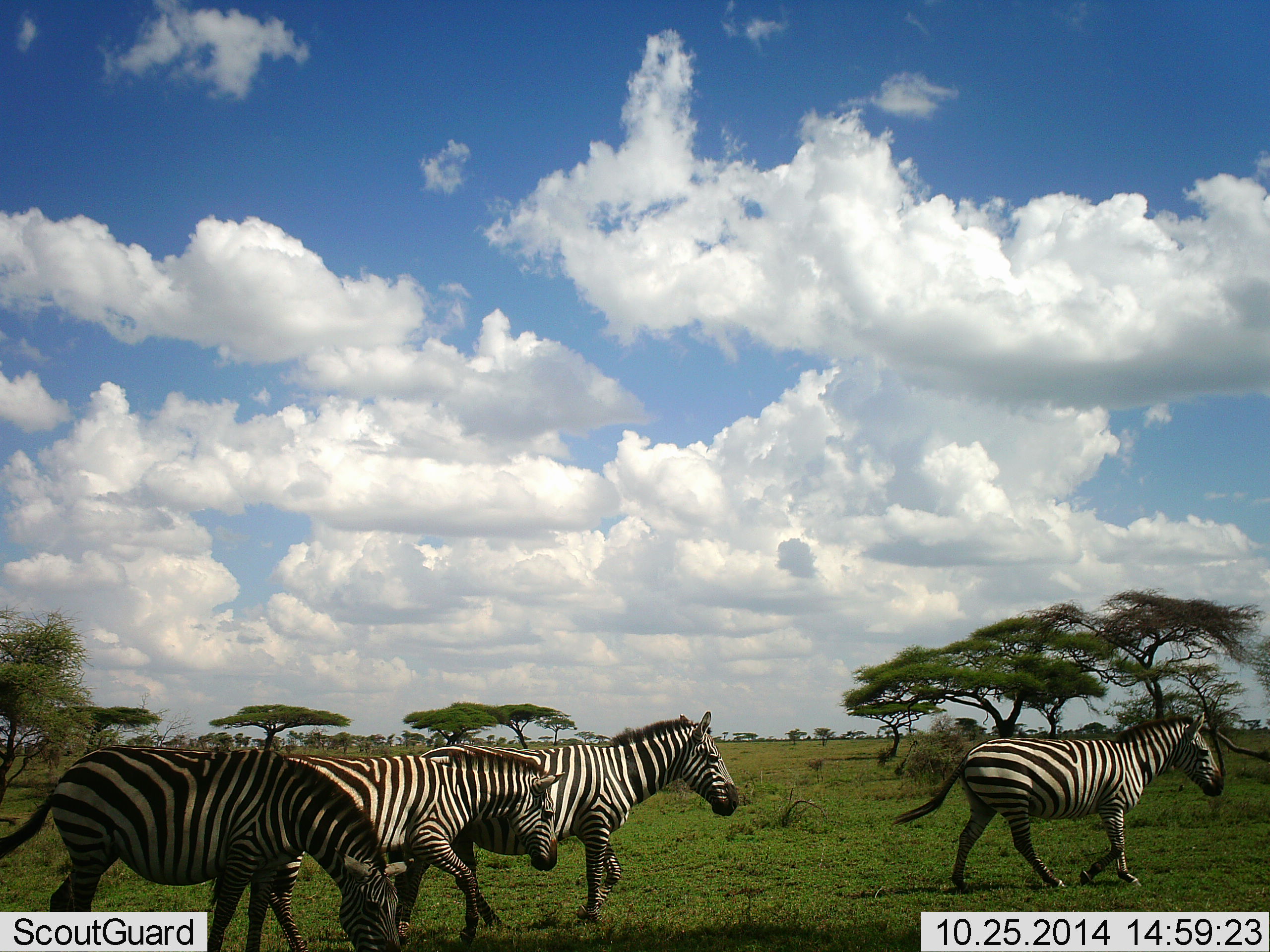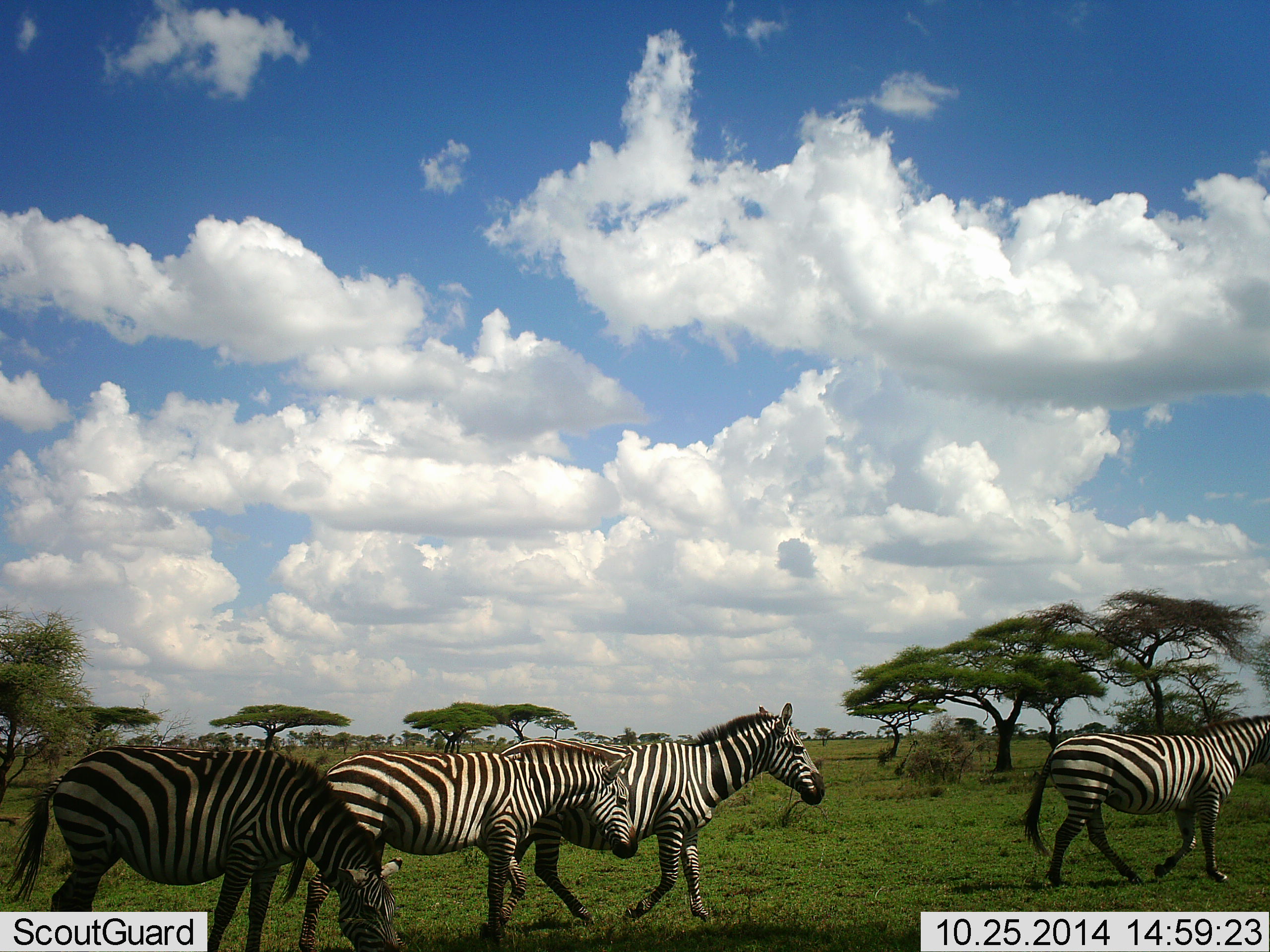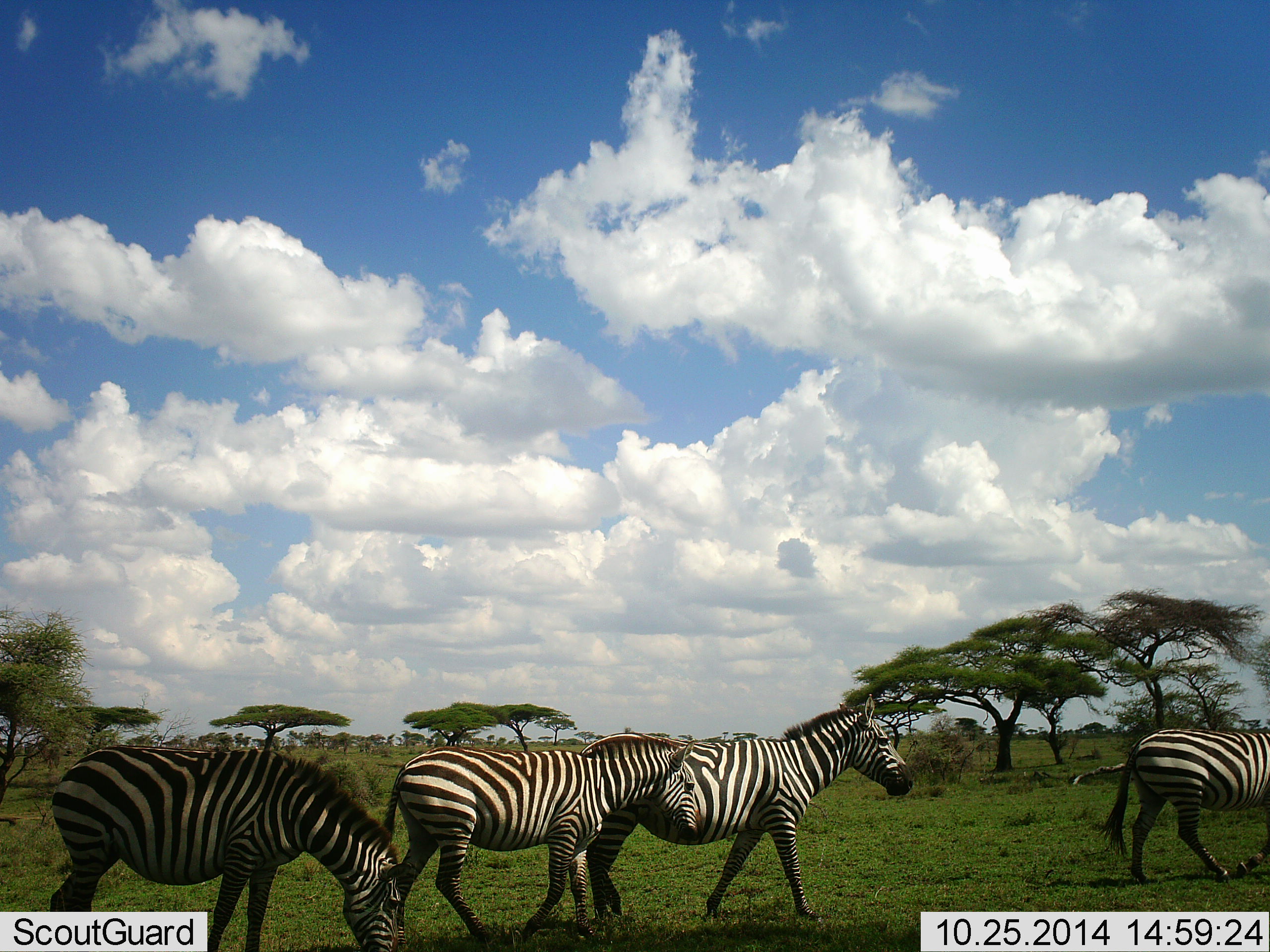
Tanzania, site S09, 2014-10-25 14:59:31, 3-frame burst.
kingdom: Animalia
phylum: Chordata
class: Mammalia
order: Perissodactyla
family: Equidae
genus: Equus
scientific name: Equus quagga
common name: plains zebra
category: zebra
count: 4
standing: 30%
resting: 0%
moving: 100%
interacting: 0%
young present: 0%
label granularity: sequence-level